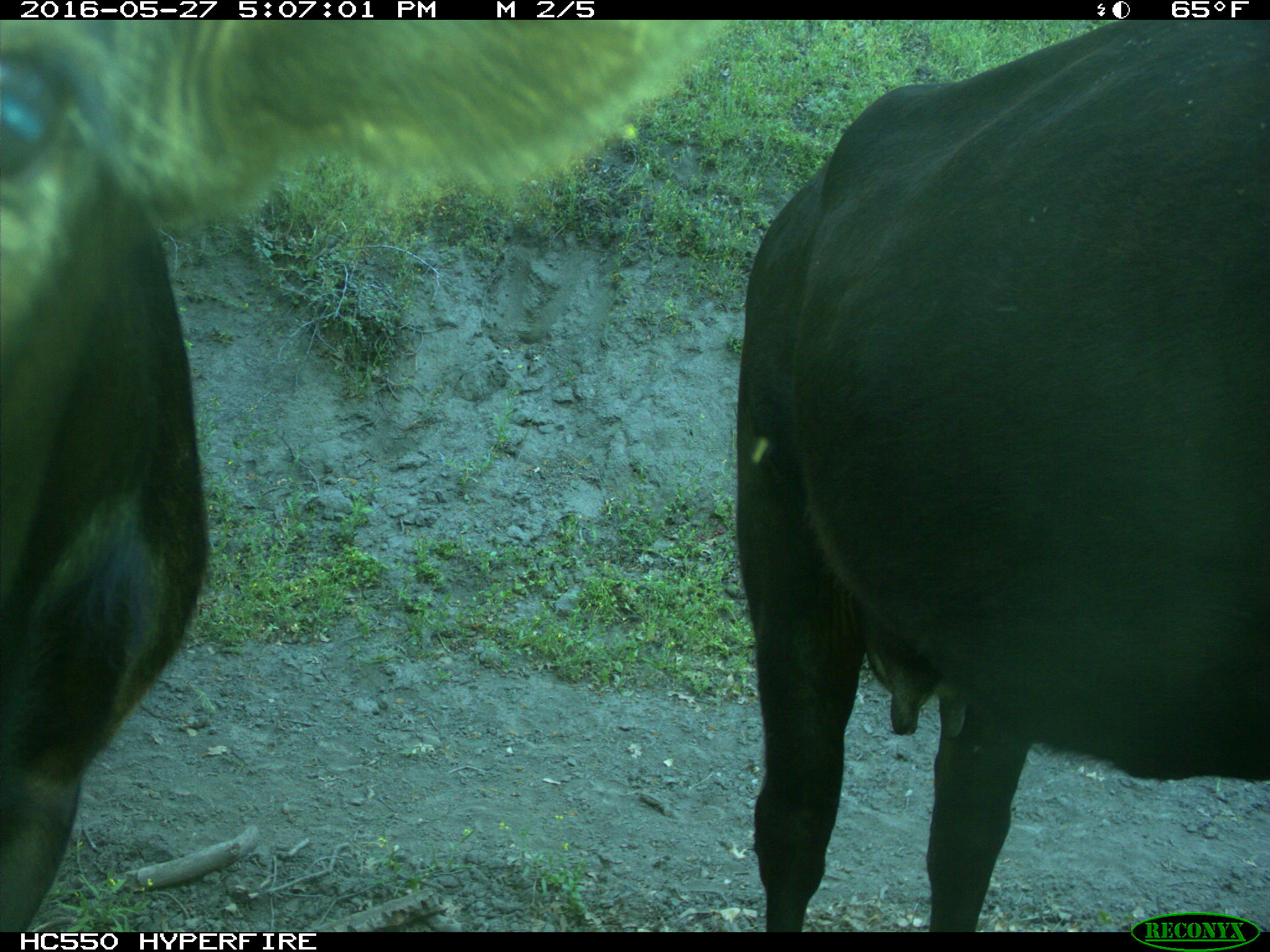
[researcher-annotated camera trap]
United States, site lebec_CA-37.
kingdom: Animalia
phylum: Chordata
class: Mammalia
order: Artiodactyla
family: Bovidae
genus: Bos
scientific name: Bos taurus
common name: domestic cow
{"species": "Bos taurus (domestic cow)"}